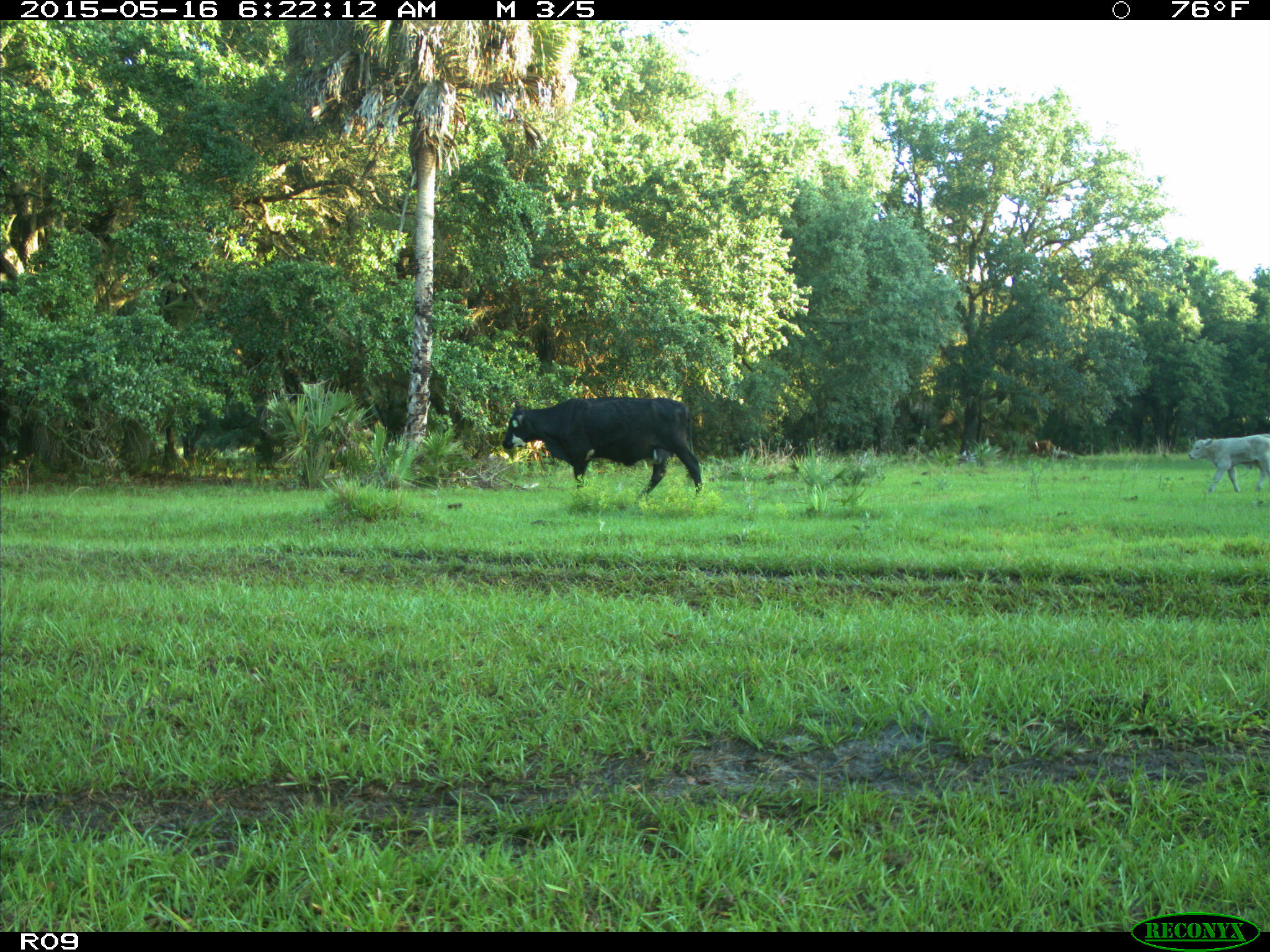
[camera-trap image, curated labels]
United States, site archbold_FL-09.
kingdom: Animalia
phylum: Chordata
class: Mammalia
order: Artiodactyla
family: Bovidae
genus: Bos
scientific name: Bos taurus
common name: domestic cow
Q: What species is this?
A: Bos taurus (domestic cow).